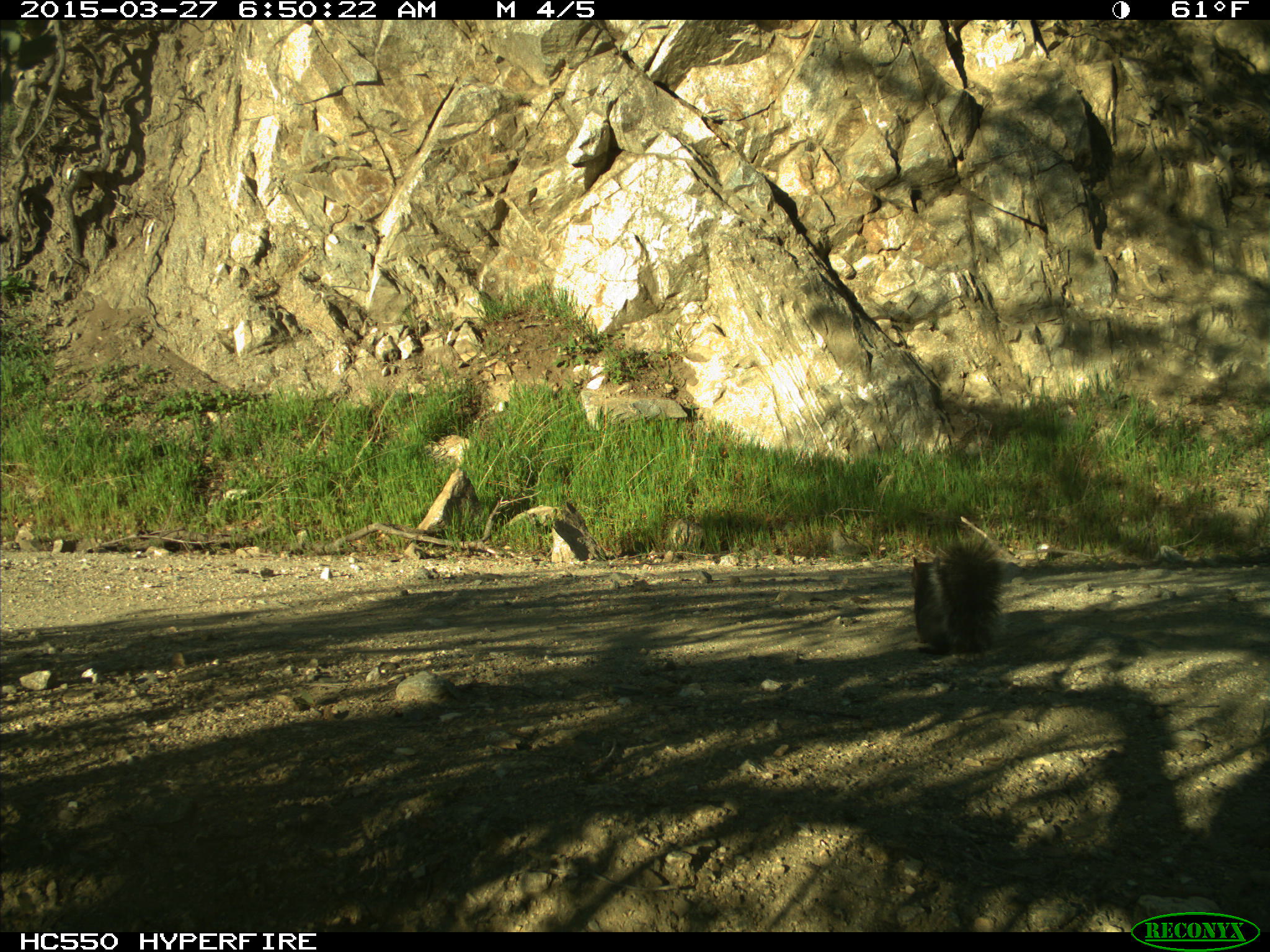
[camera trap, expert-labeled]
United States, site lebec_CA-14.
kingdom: Animalia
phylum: Chordata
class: Mammalia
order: Rodentia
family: Sciuridae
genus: Sciurus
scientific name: Sciurus carolinensis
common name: eastern gray squirrel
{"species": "Sciurus carolinensis (eastern gray squirrel)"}